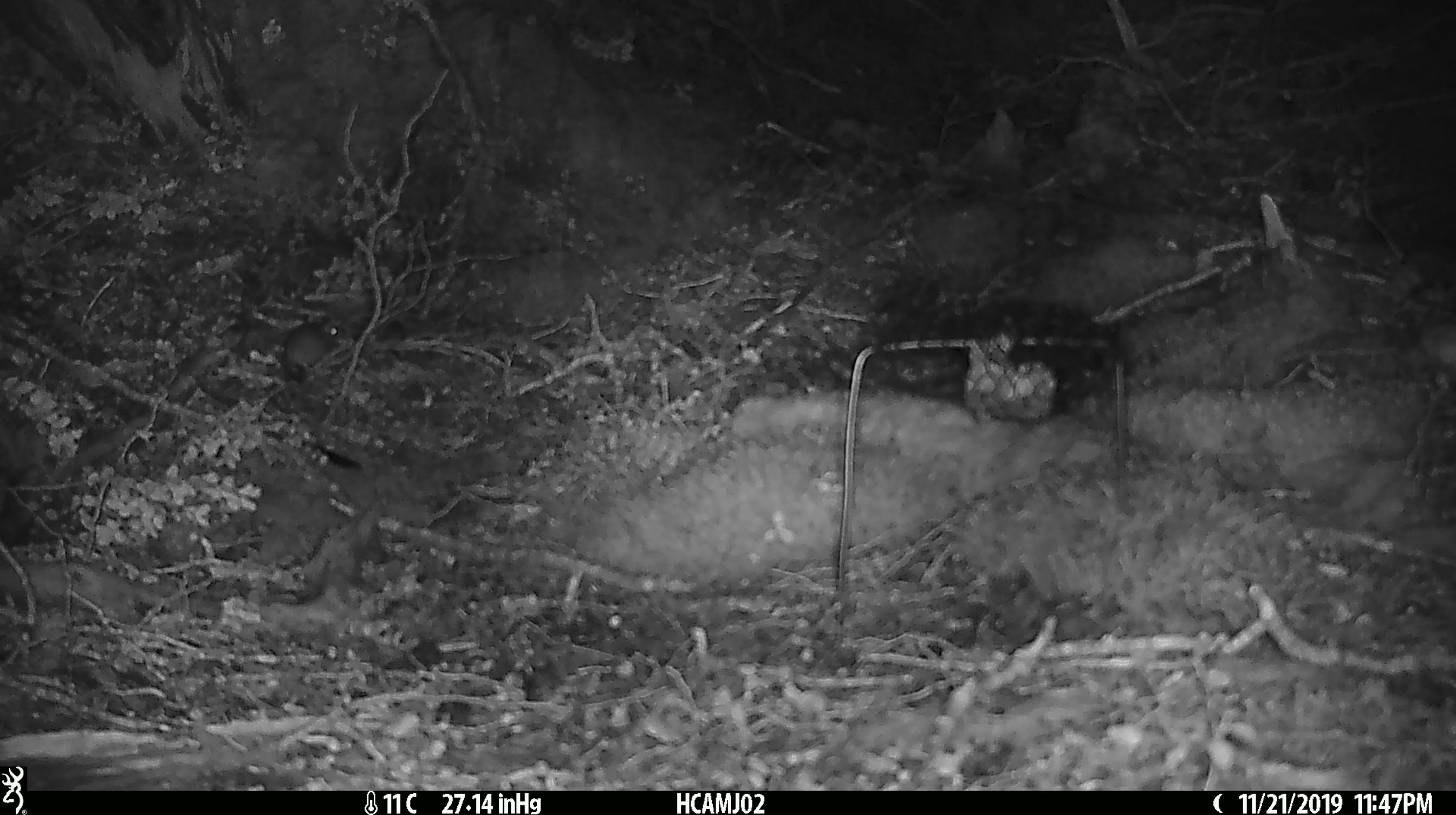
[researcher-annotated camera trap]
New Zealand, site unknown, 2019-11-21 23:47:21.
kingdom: Animalia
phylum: Chordata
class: Mammalia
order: Rodentia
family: Muridae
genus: Mus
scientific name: Mus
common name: mouse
Mouse (Mus).